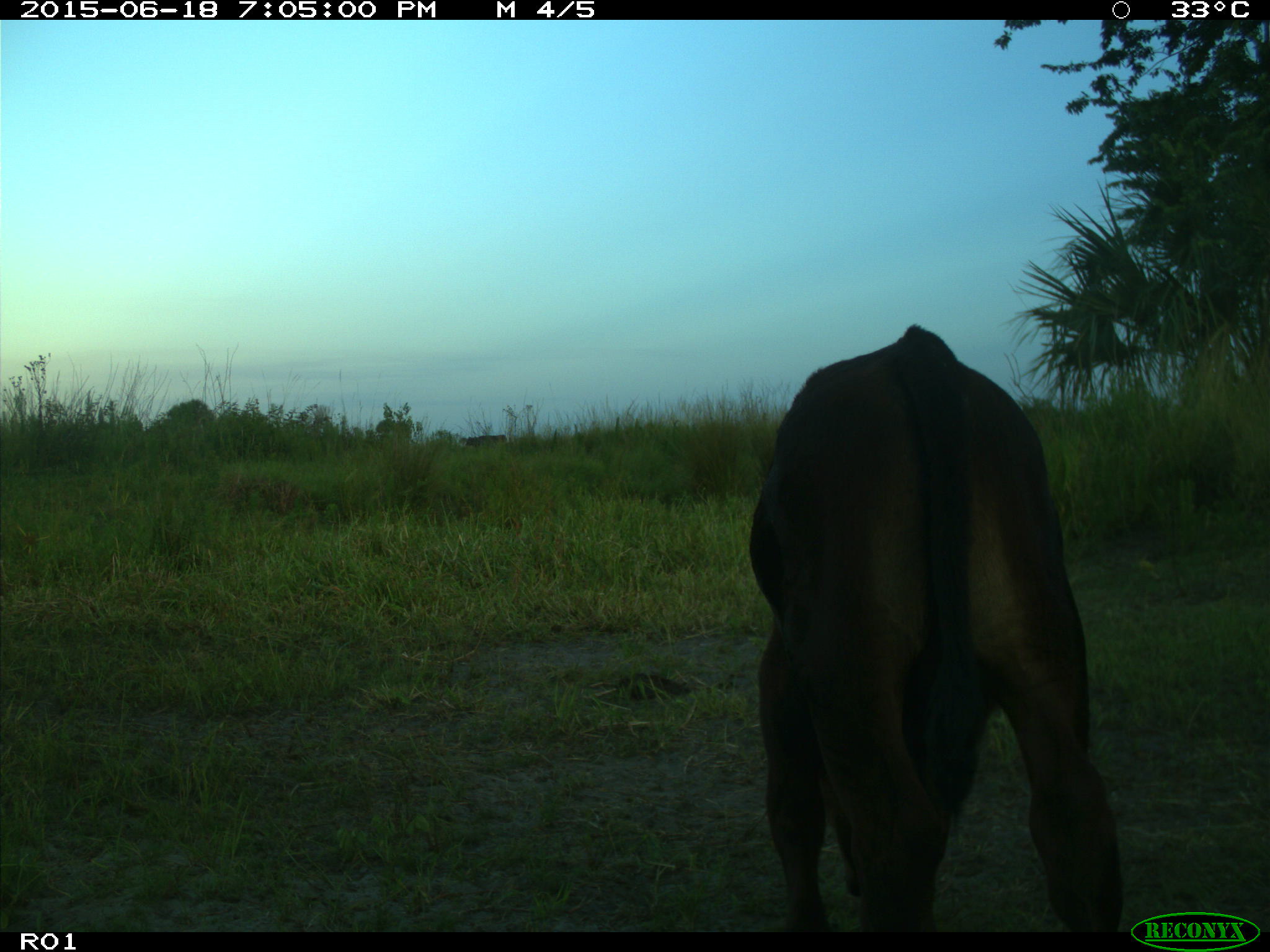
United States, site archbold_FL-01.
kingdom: Animalia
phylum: Chordata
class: Mammalia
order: Artiodactyla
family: Bovidae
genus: Bos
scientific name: Bos taurus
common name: domestic cow